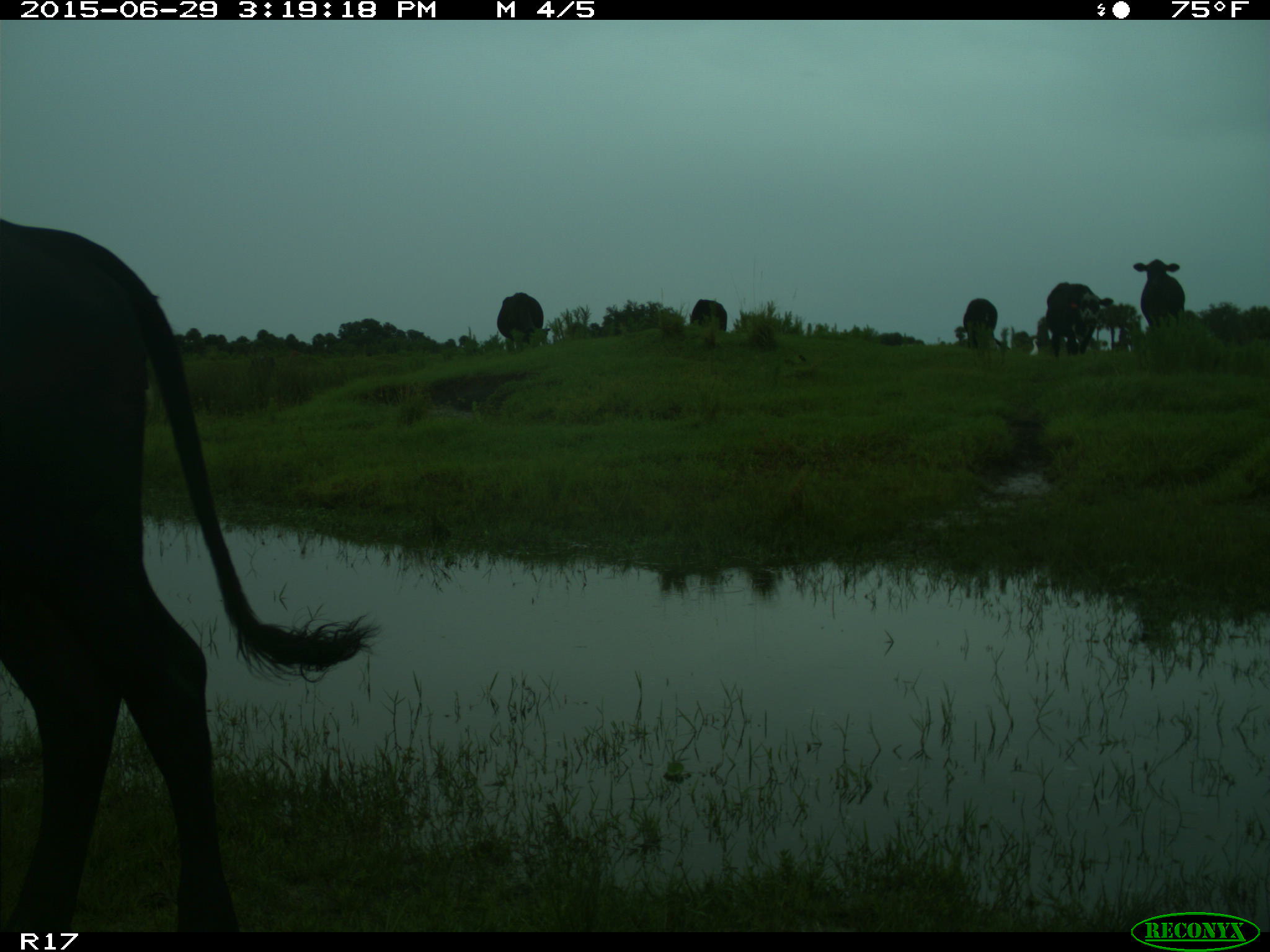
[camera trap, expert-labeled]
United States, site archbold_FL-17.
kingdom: Animalia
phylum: Chordata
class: Mammalia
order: Artiodactyla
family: Bovidae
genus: Bos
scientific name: Bos taurus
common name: domestic cow